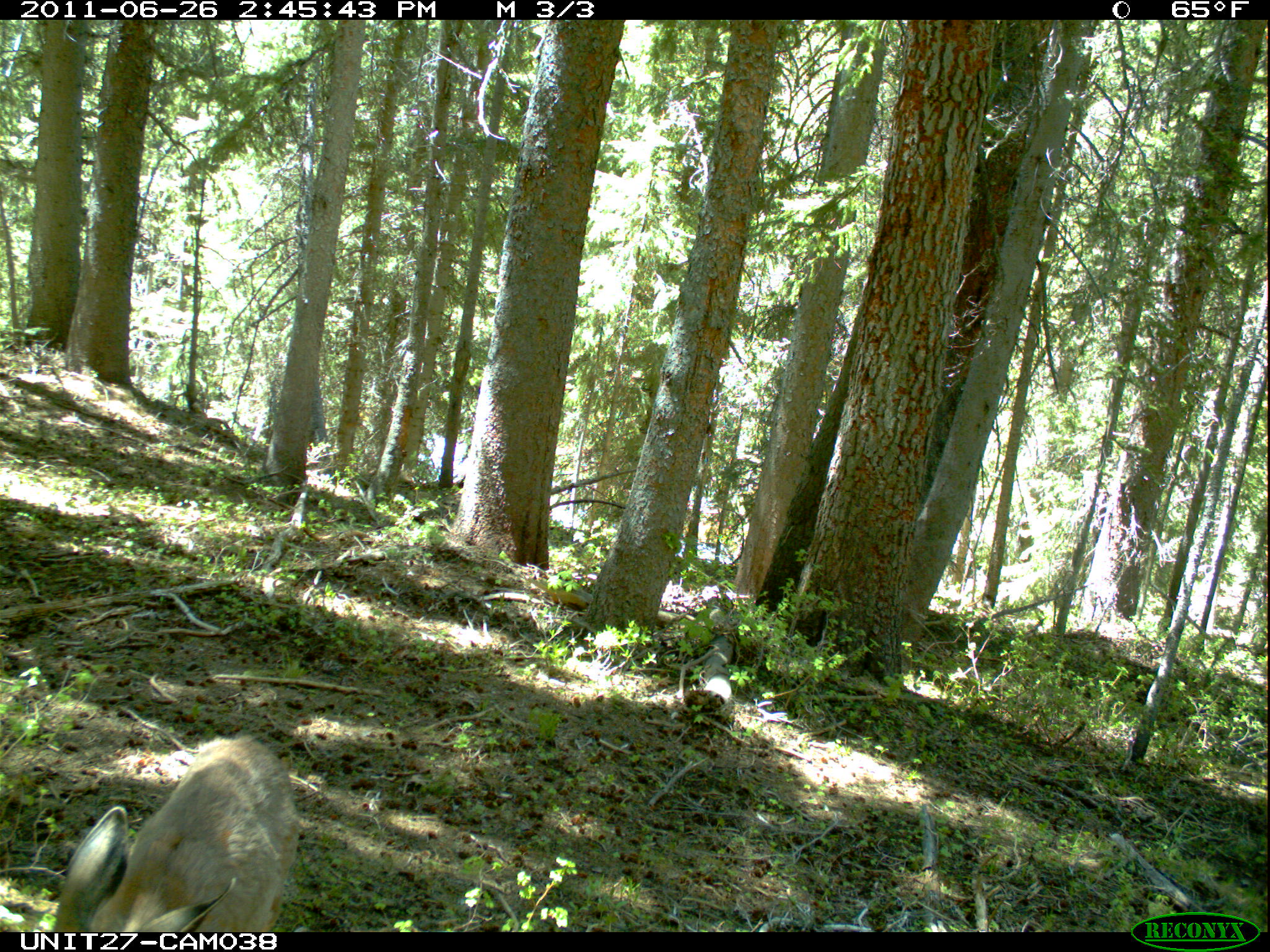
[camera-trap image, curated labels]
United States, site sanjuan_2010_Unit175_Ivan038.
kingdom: Animalia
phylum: Chordata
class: Mammalia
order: Artiodactyla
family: Cervidae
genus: Odocoileus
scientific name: Odocoileus hemionus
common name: mule deer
Odocoileus hemionus (mule deer).